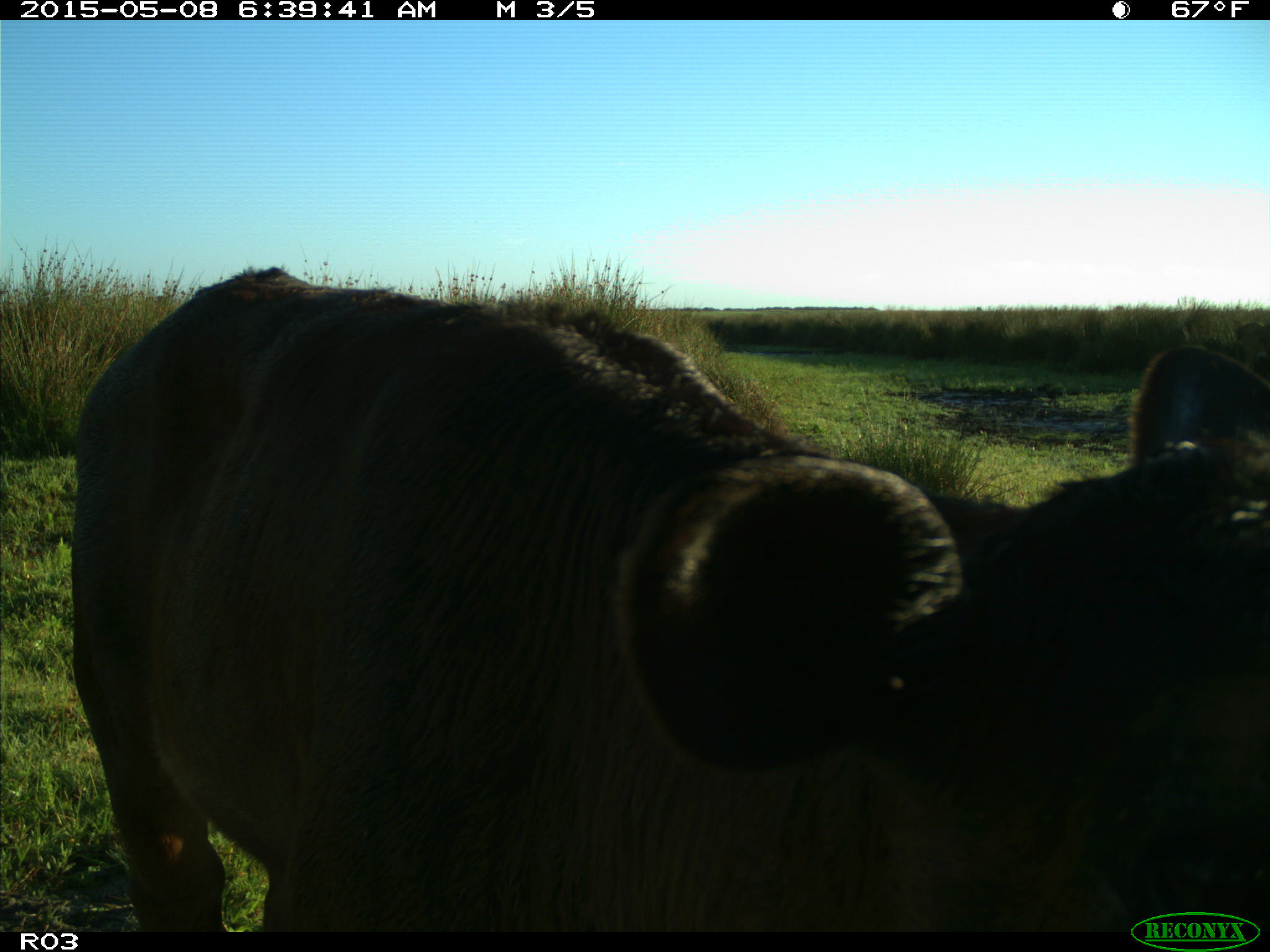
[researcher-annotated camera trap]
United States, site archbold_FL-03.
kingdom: Animalia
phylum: Chordata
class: Mammalia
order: Artiodactyla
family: Bovidae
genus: Bos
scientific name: Bos taurus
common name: domestic cow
Bos taurus (domestic cow).